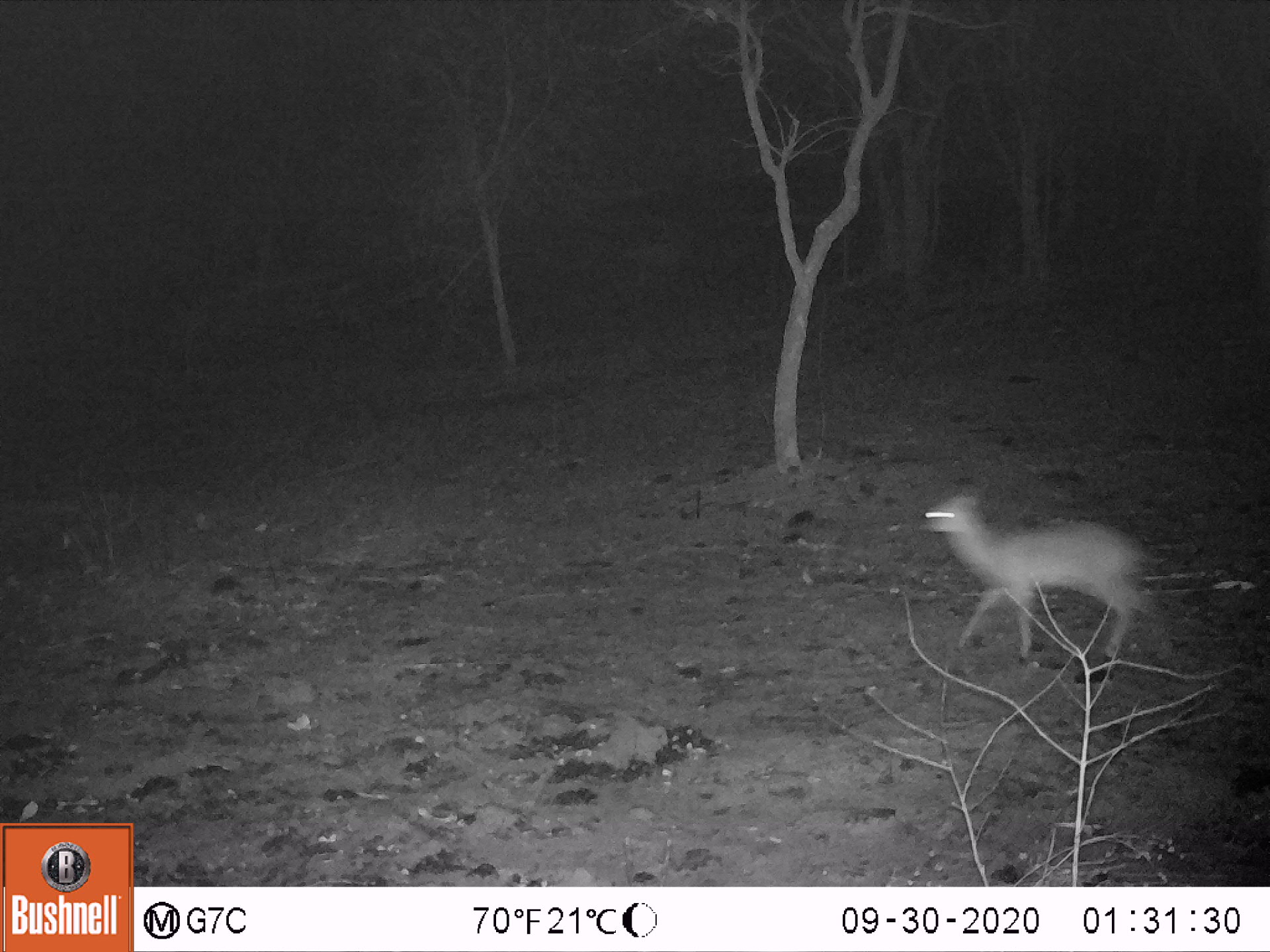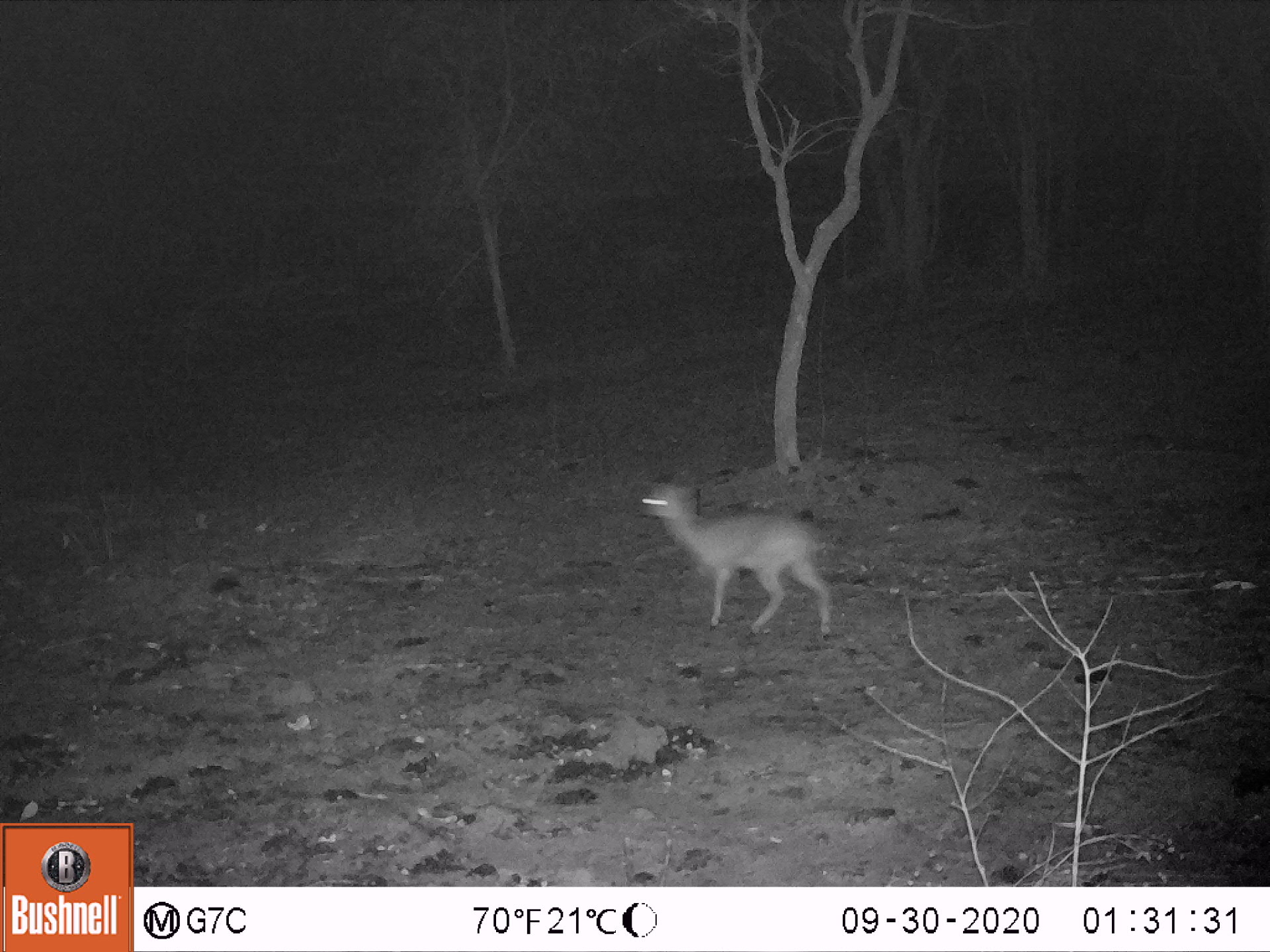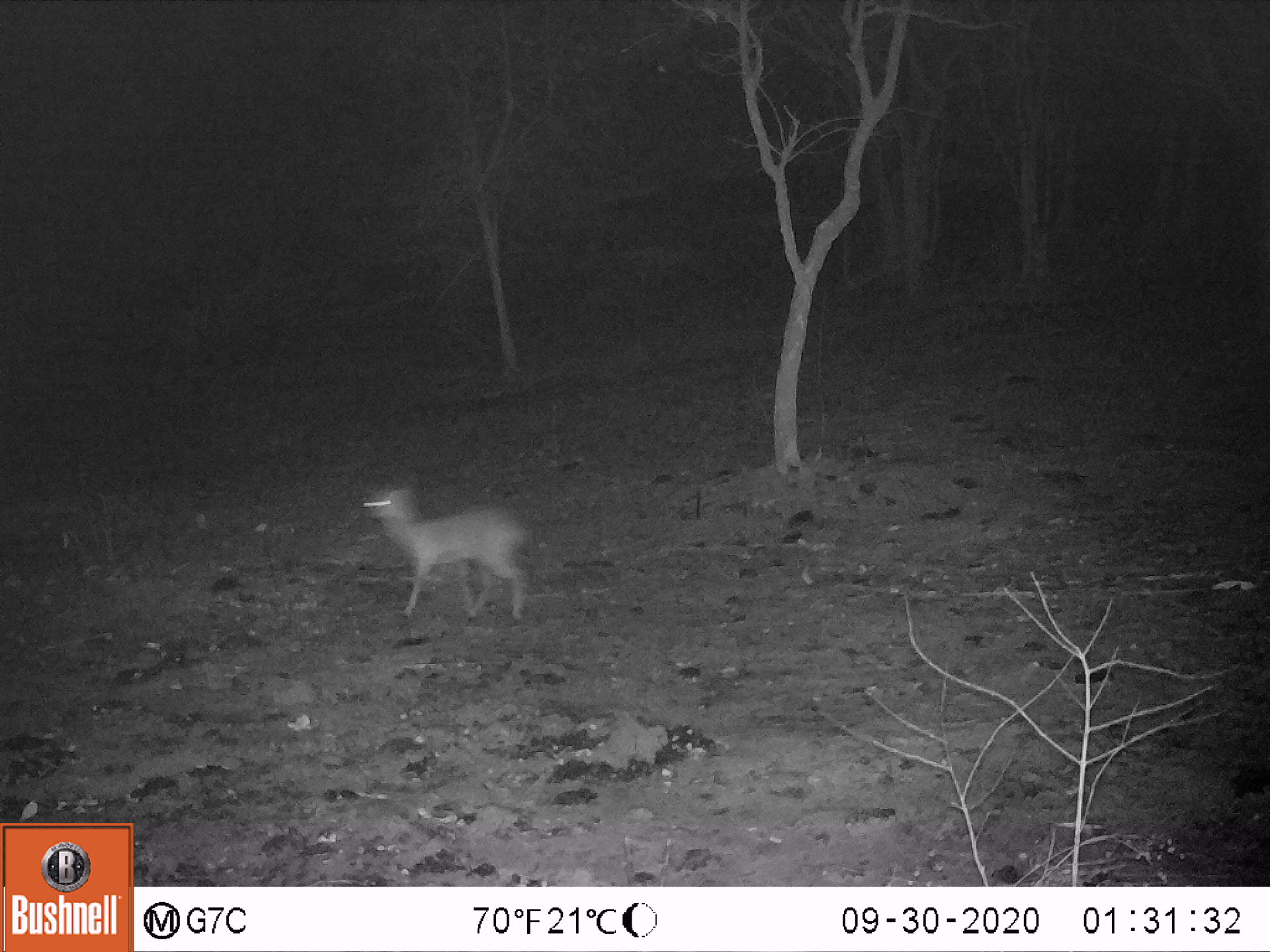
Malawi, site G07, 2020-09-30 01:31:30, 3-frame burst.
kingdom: Animalia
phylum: Chordata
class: Mammalia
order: Artiodactyla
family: Bovidae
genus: Oreotragus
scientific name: Oreotragus oreotragus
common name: klipspringer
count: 1